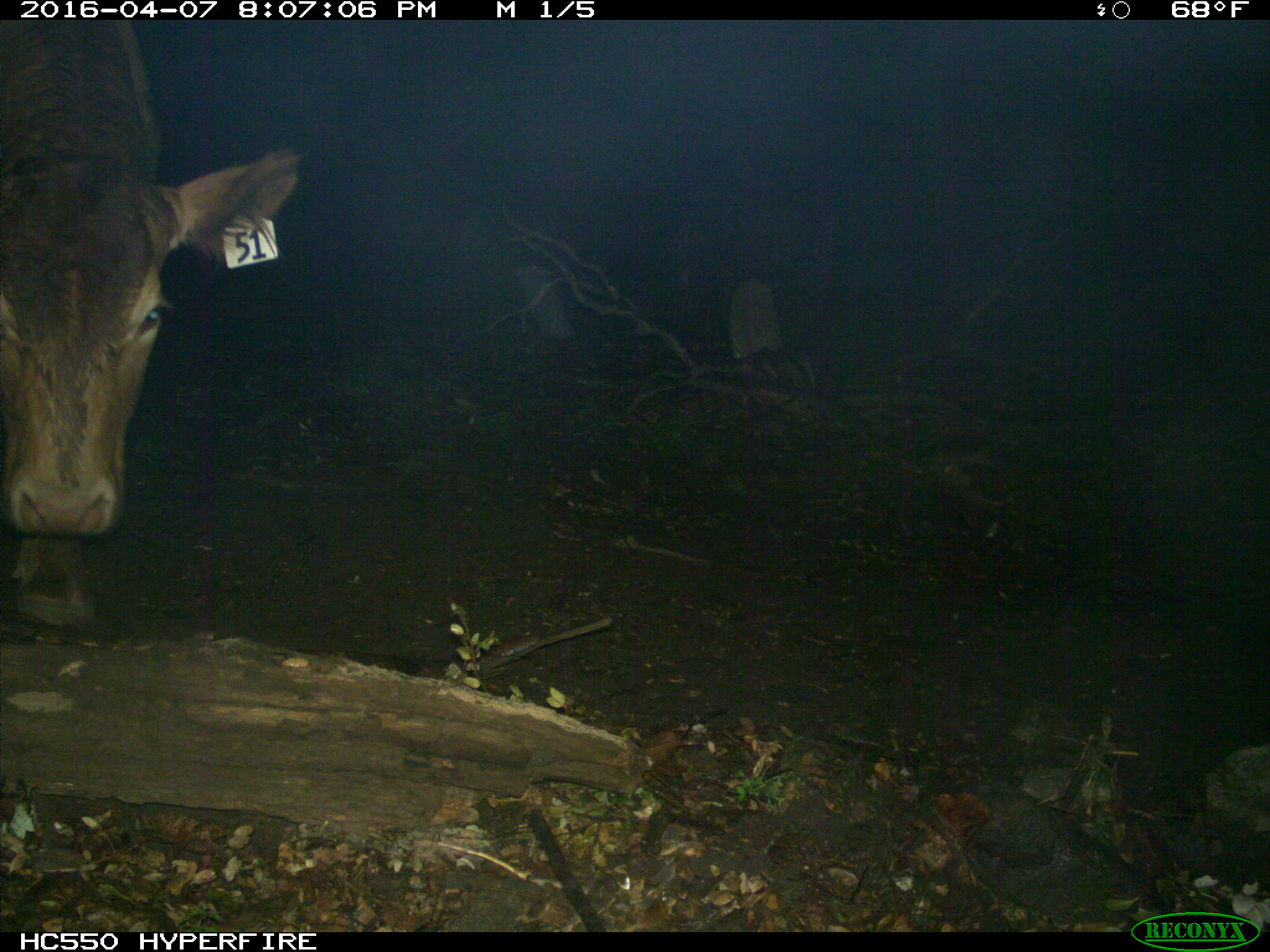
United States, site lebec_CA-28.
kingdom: Animalia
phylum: Chordata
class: Mammalia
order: Artiodactyla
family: Bovidae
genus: Bos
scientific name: Bos taurus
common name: domestic cow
Bos taurus (domestic cow).